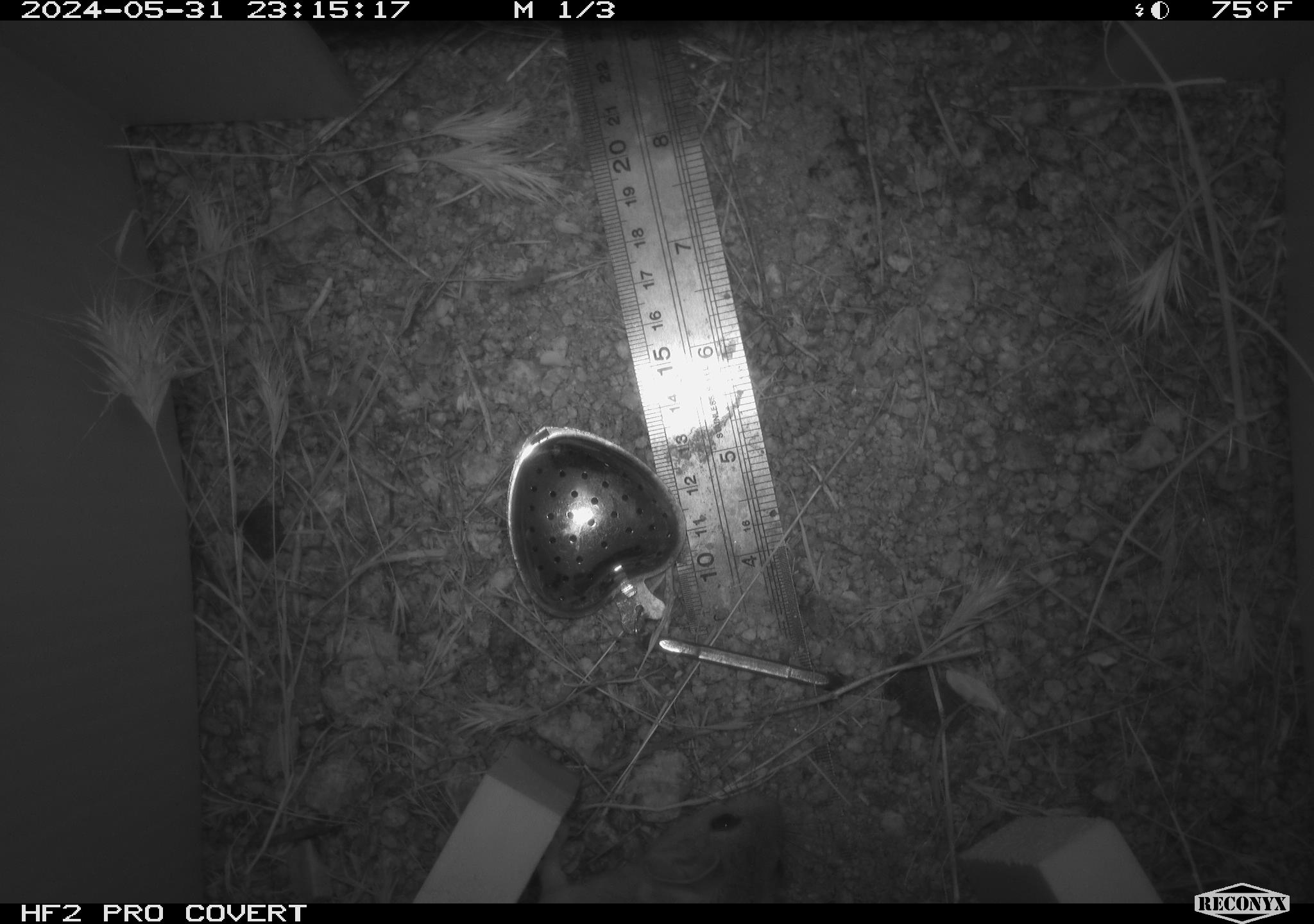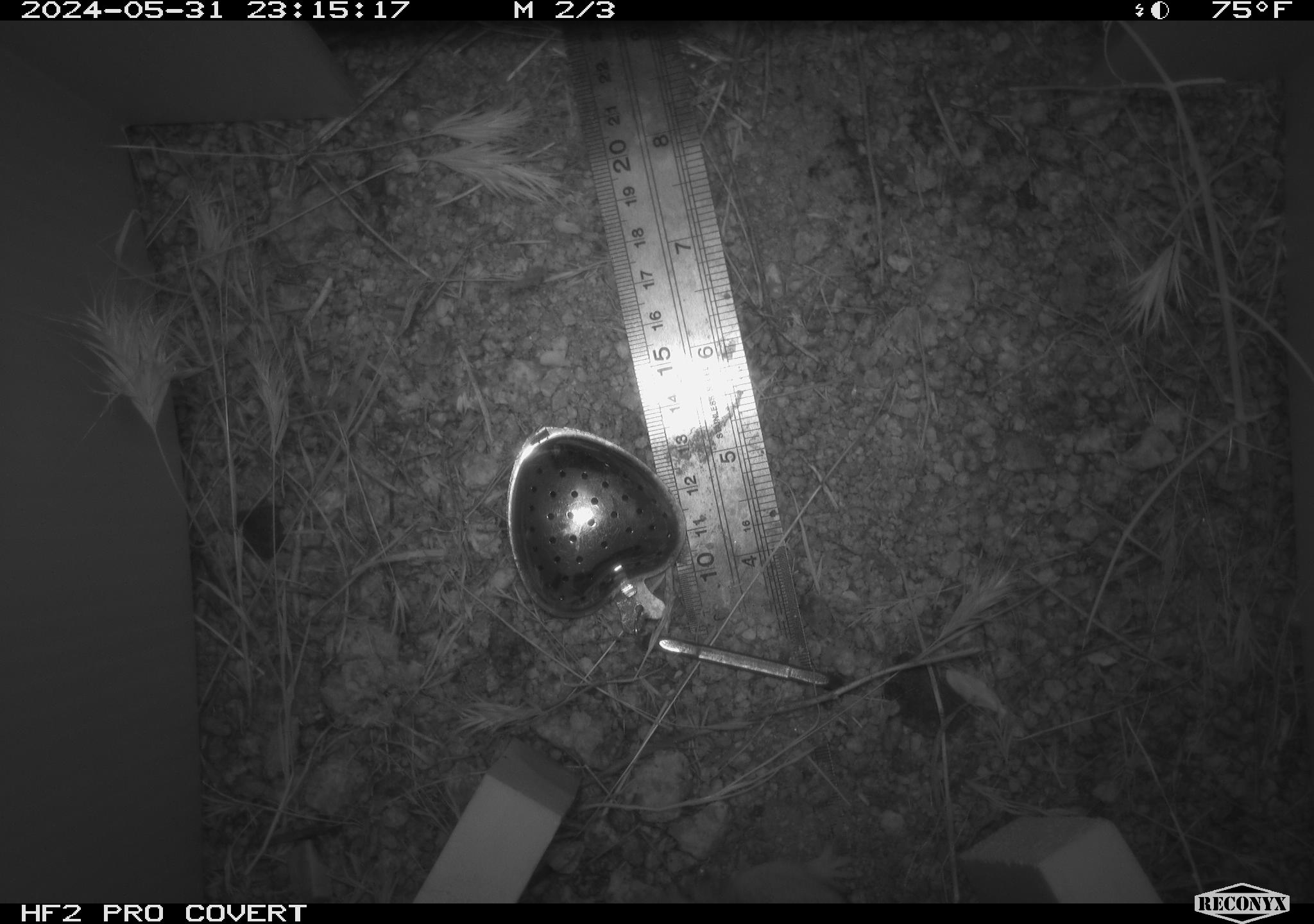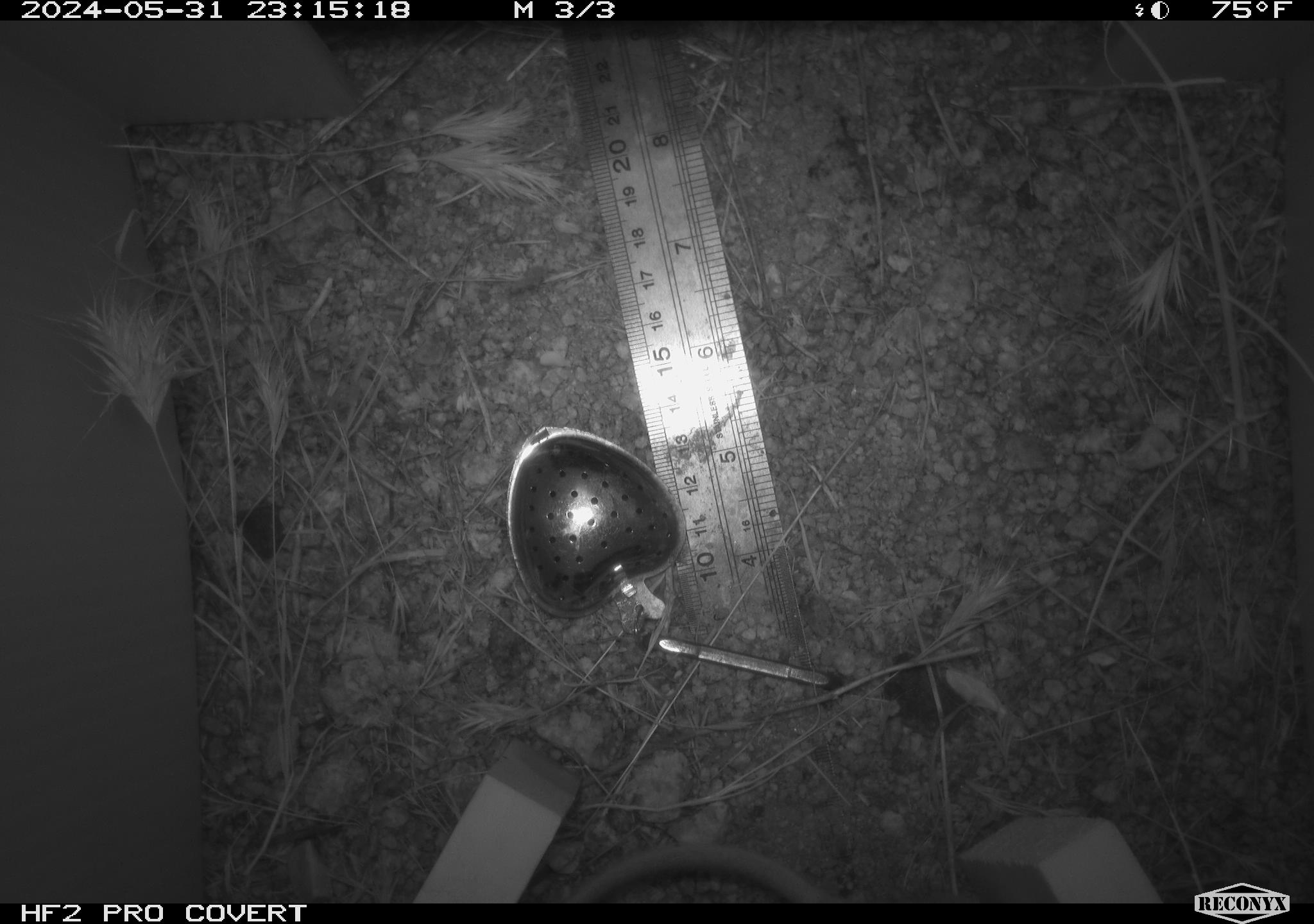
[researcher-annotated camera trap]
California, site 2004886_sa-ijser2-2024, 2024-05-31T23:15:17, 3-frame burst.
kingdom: Animalia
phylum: Chordata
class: Mammalia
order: Rodentia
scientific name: Rodentia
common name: mouse species